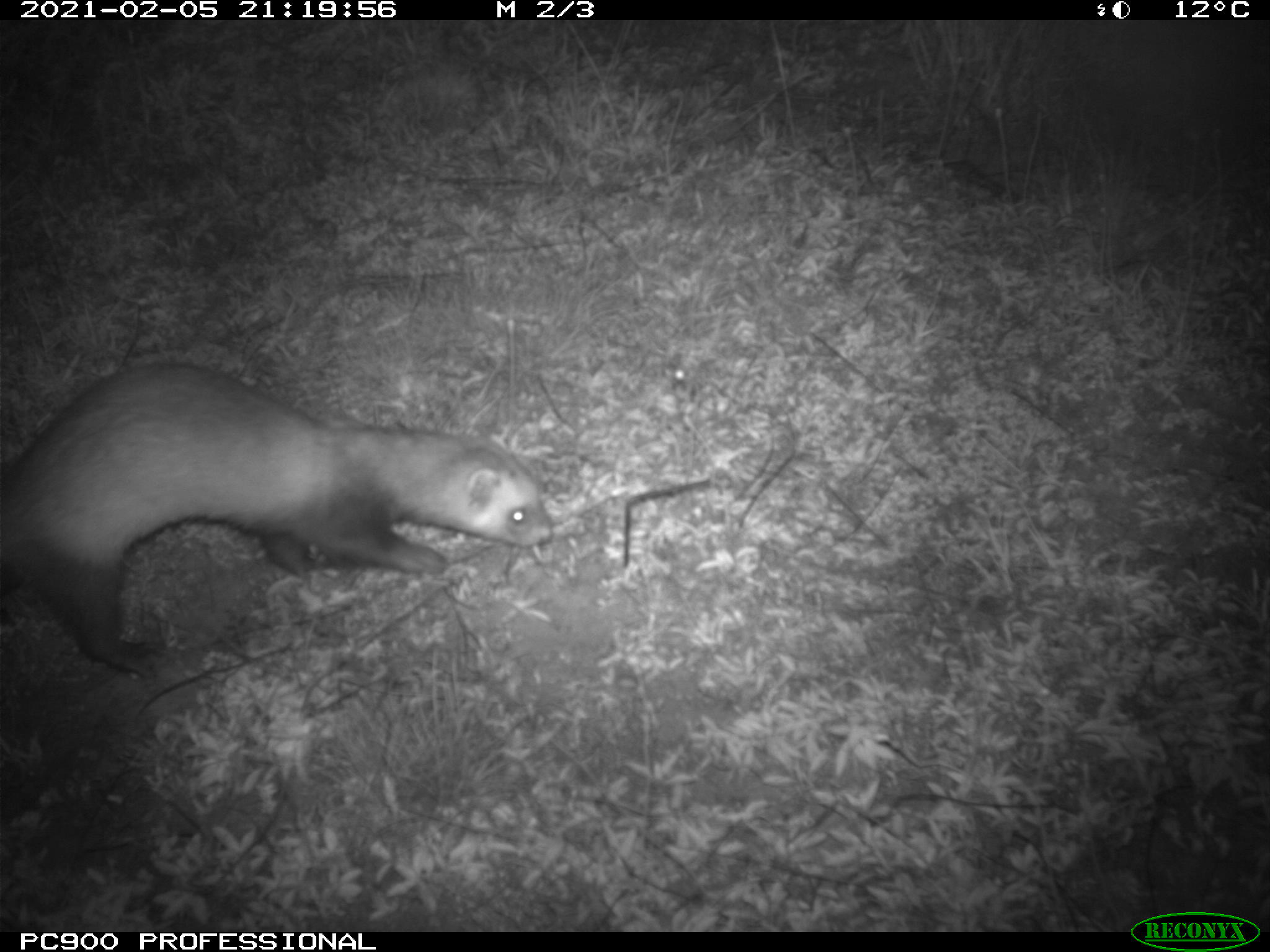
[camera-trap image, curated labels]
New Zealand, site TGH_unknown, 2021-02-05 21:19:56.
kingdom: Animalia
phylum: Chordata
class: Mammalia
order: Carnivora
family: Mustelidae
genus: Mustela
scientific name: Mustela furo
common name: ferret